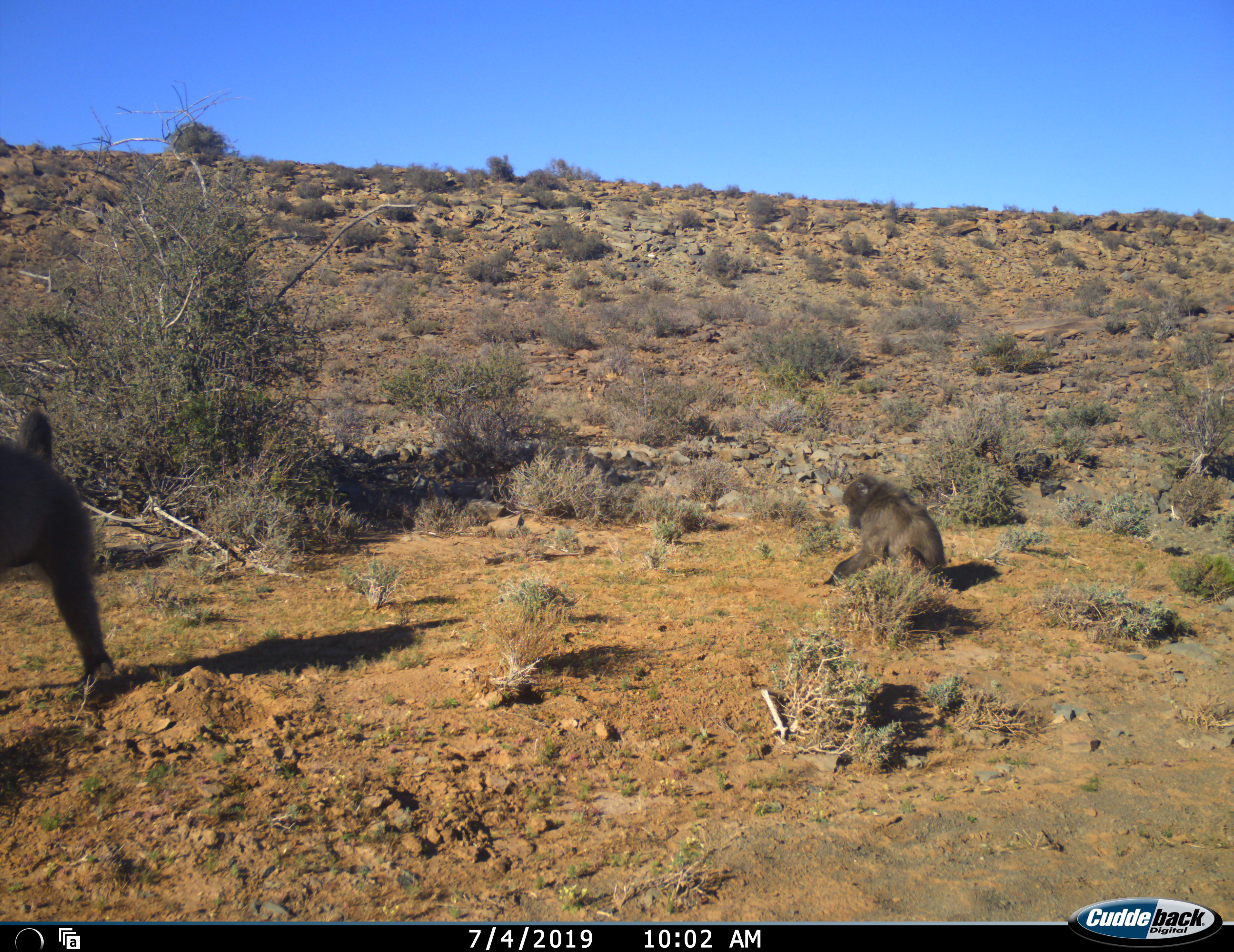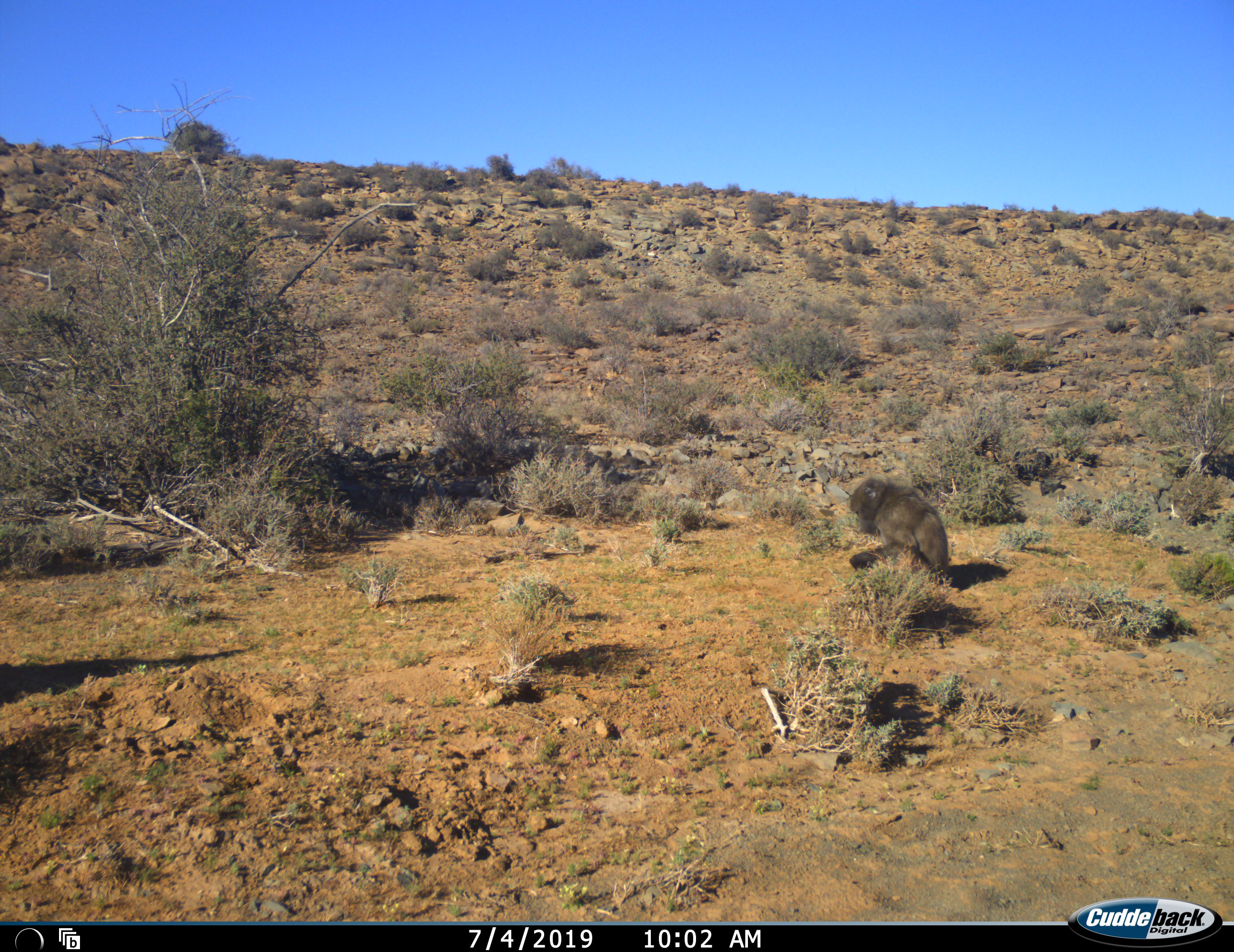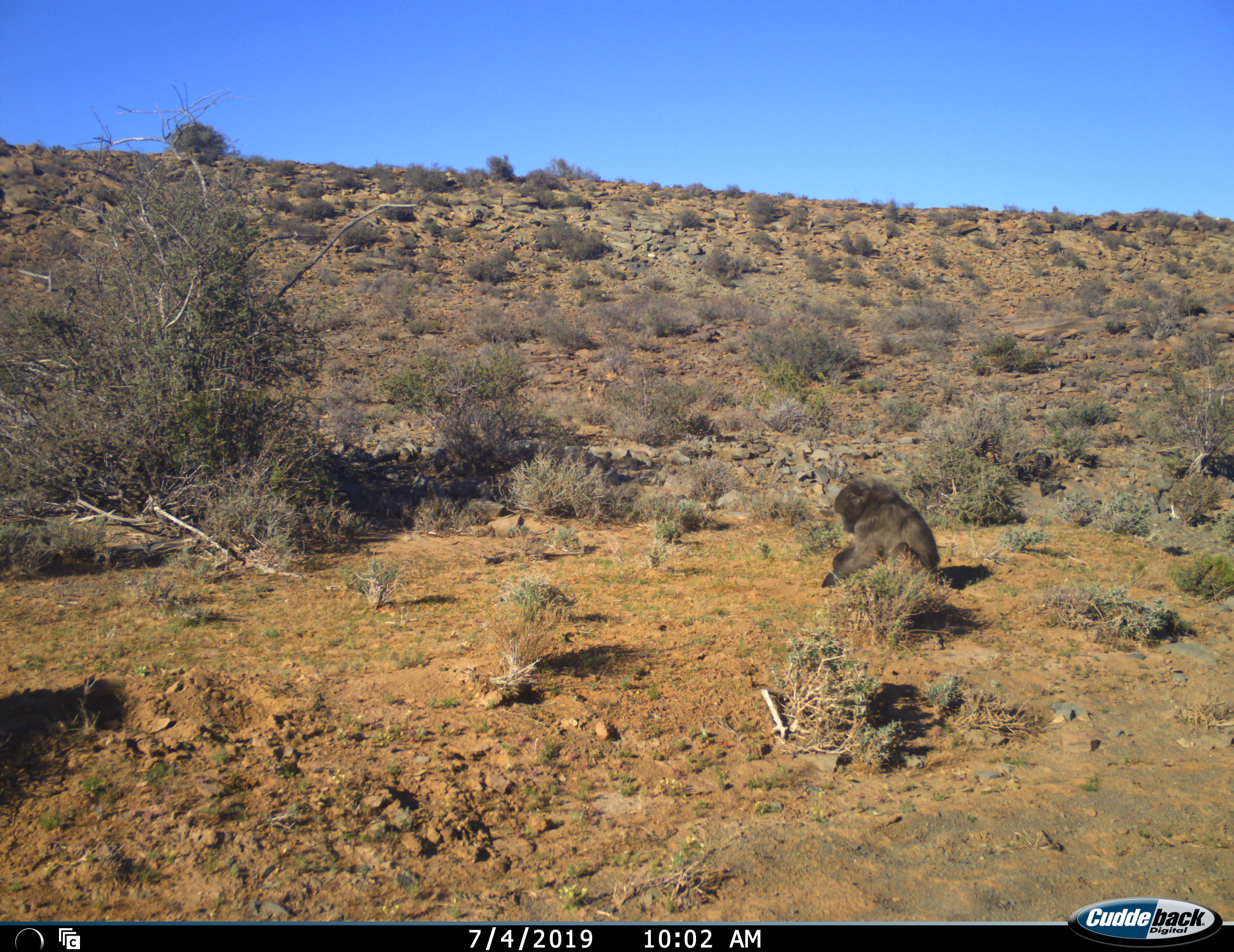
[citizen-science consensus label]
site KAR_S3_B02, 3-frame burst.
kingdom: Animalia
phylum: Chordata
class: Mammalia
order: Primates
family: Cercopithecidae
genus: Papio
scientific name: Papio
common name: baboon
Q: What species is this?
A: Baboon (Papio).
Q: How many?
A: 2.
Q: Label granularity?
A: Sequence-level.